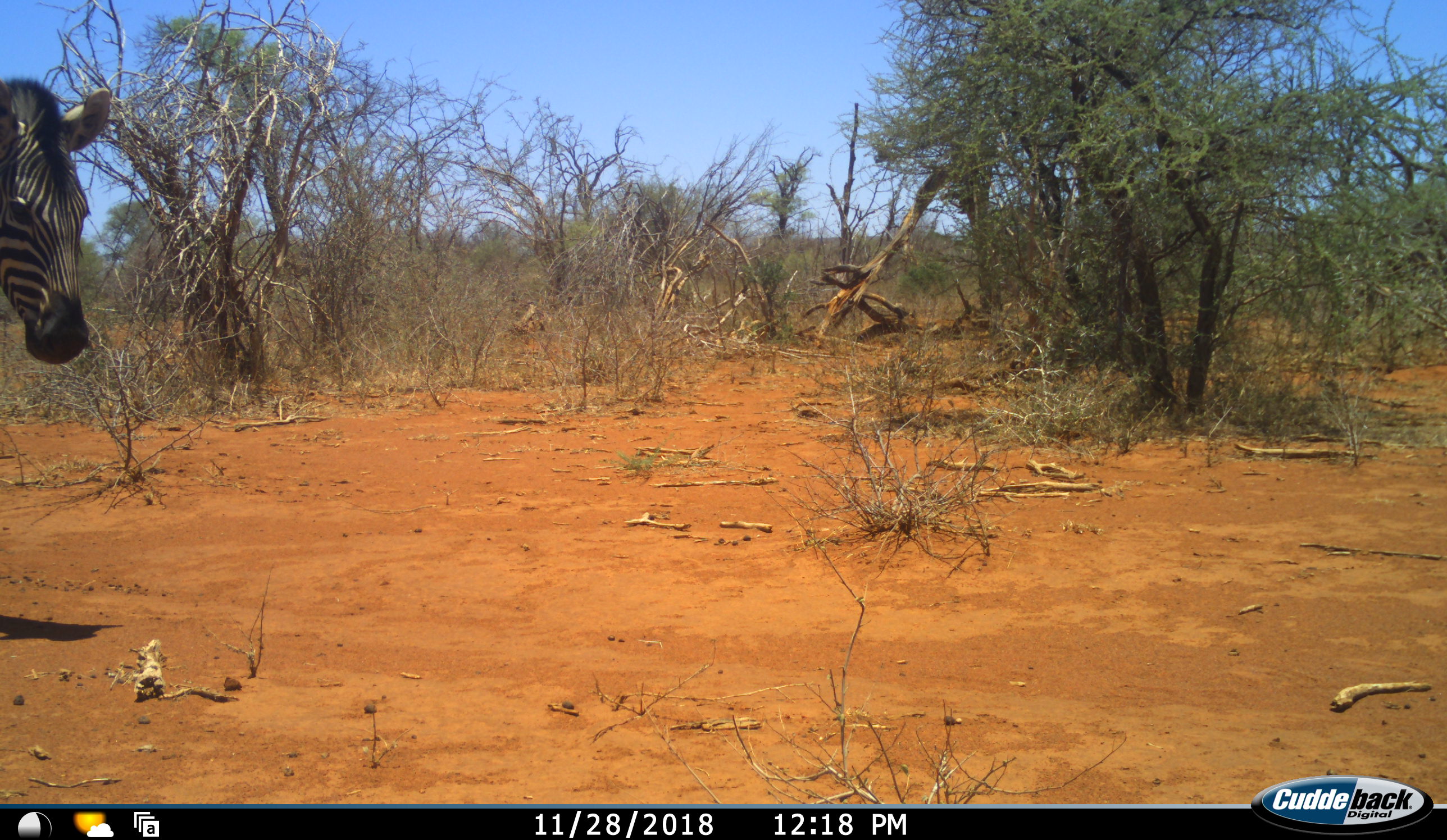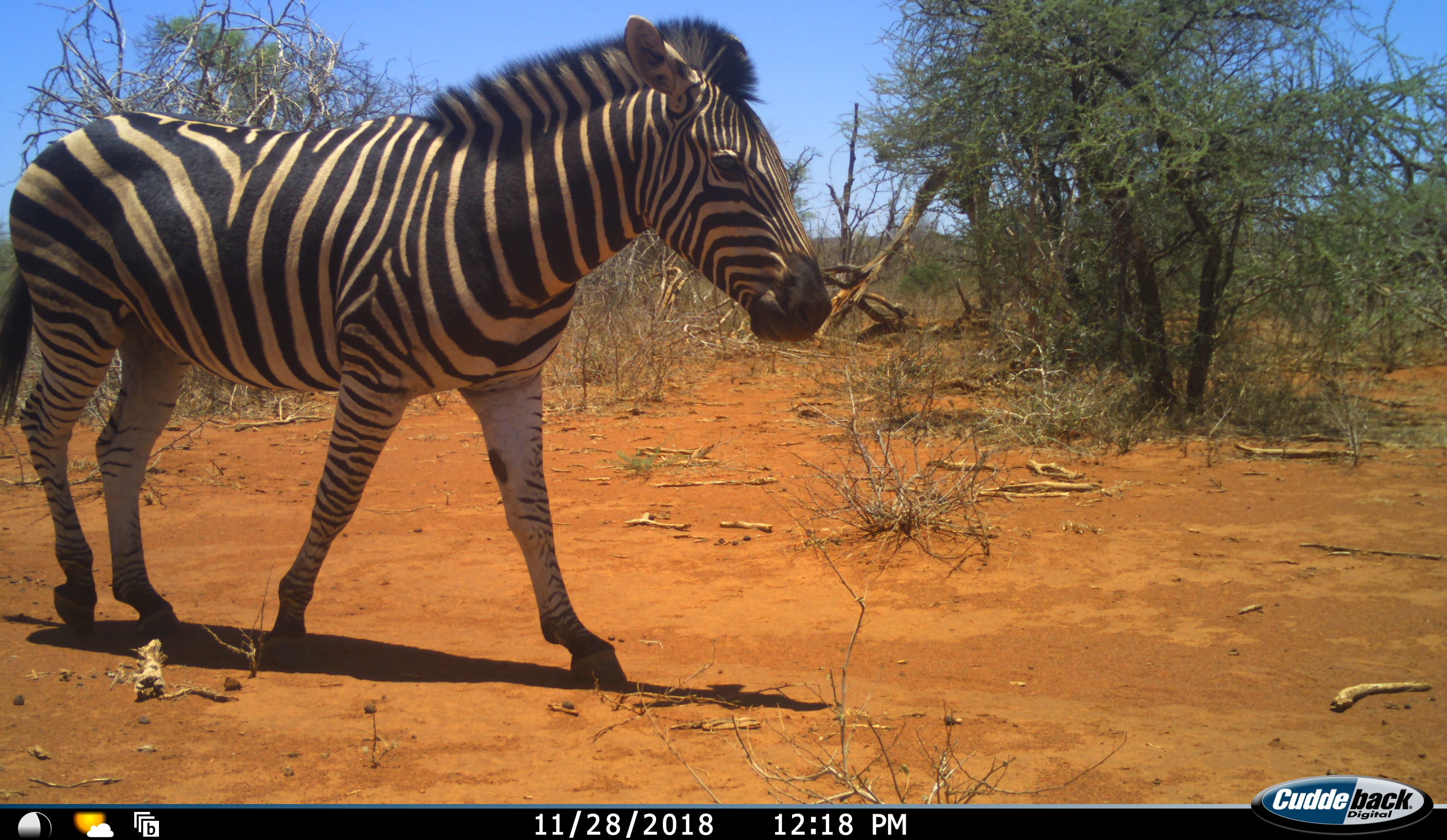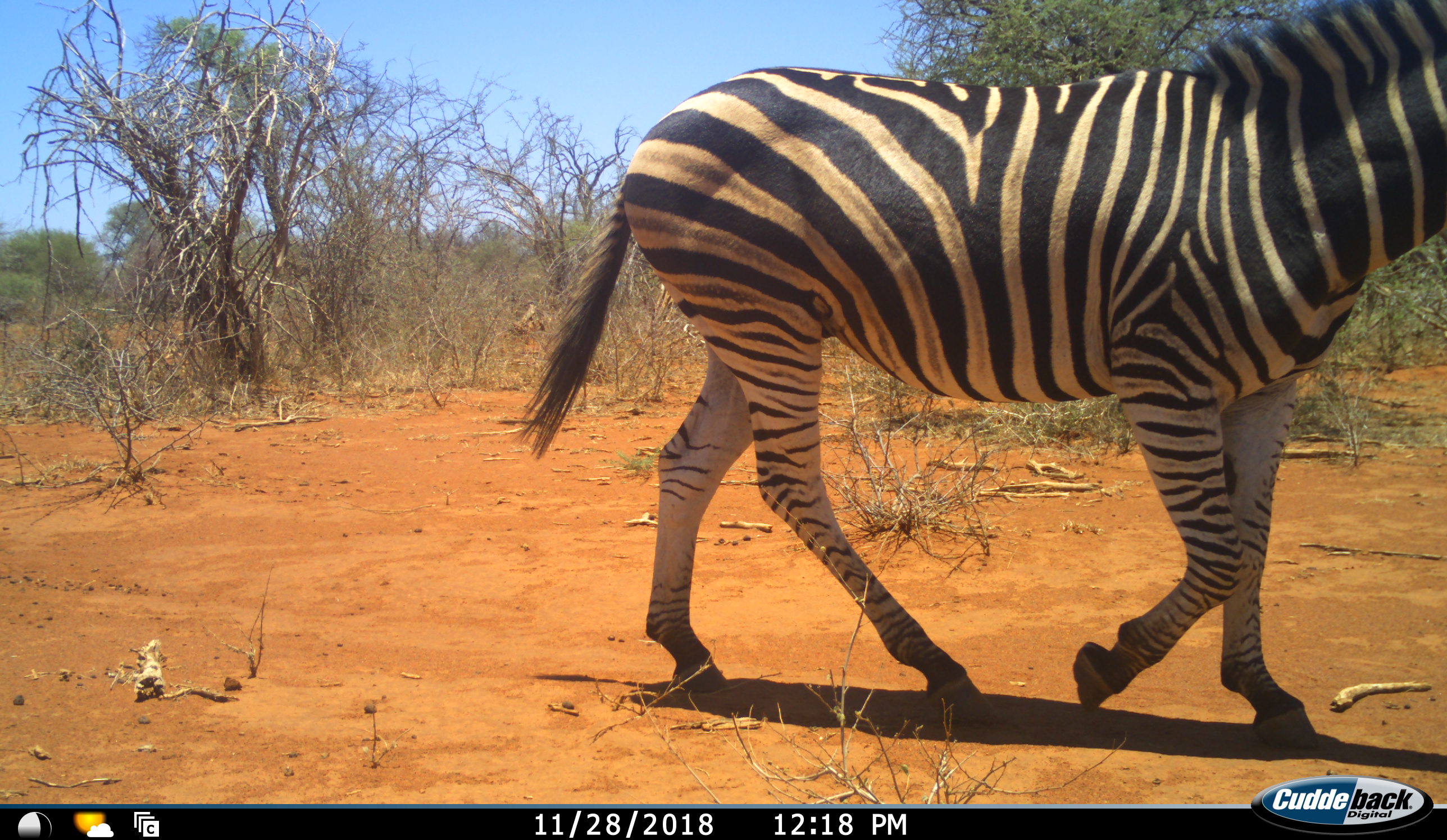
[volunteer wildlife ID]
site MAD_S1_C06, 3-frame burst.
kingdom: Animalia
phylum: Chordata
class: Mammalia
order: Perissodactyla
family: Equidae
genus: Equus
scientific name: Equus quagga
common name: plains zebra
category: zebraplains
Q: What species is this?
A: Zebraplains (plains zebra) (Equus quagga).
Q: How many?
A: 1.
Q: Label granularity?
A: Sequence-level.